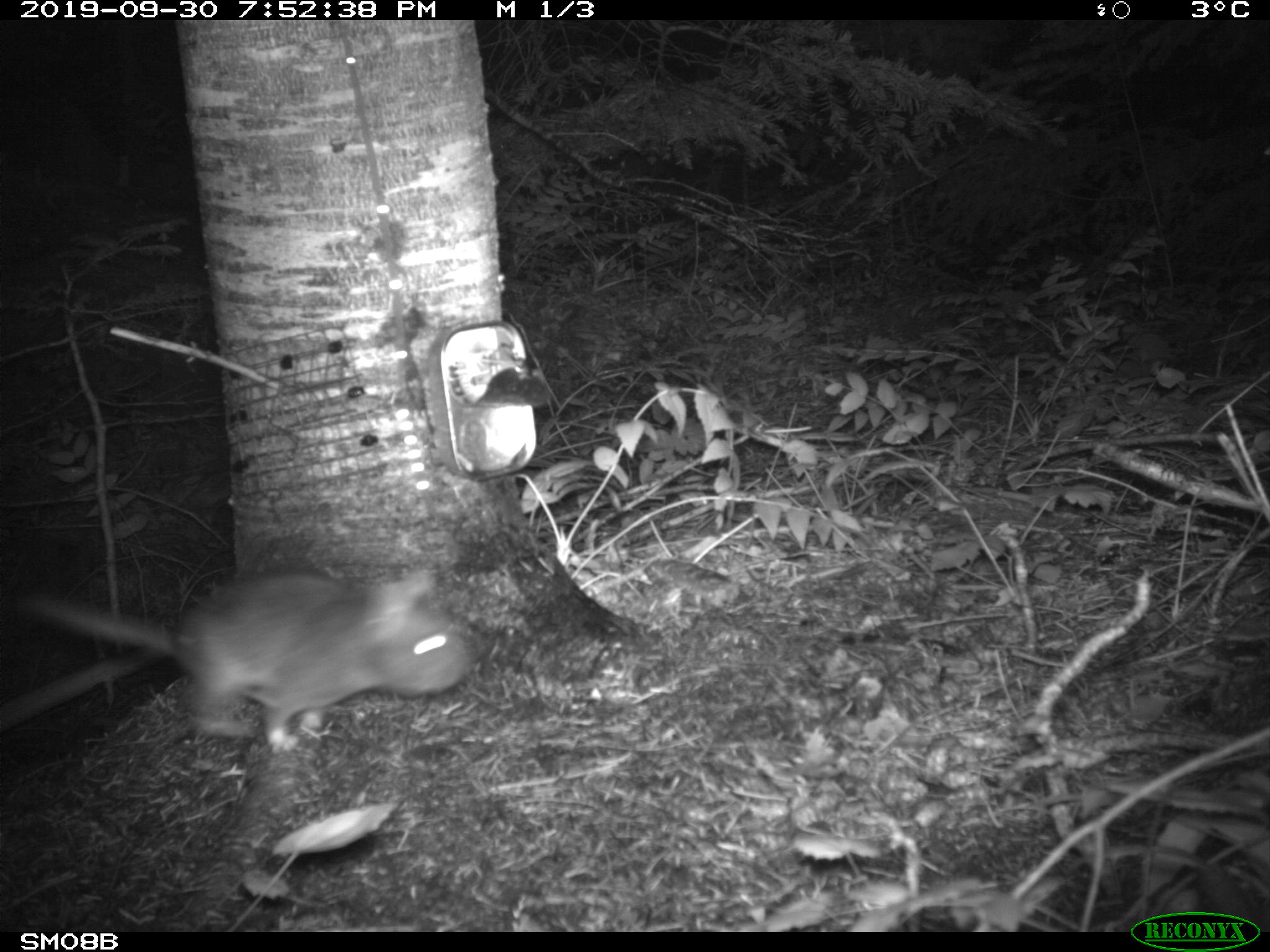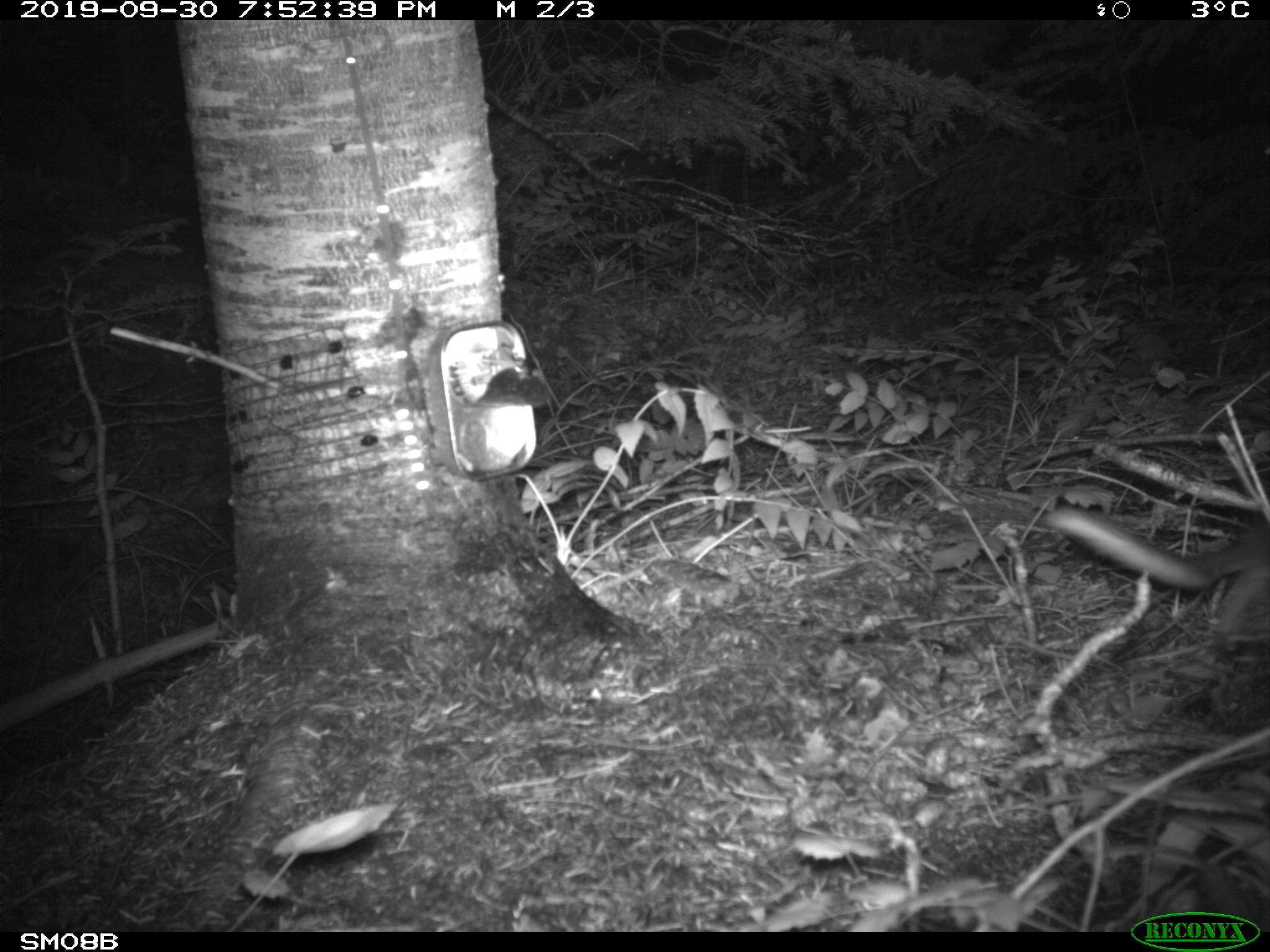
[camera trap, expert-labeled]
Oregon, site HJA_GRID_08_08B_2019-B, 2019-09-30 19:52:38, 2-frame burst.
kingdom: Animalia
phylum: Chordata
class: Mammalia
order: Rodentia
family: Cricetidae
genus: Neotoma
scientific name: Neotoma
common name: woodrats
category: neotoma species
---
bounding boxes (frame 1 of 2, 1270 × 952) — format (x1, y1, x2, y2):
neotoma species: (0, 539, 492, 767)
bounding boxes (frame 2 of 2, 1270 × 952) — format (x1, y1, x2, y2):
neotoma species: (1028, 478, 1264, 635)